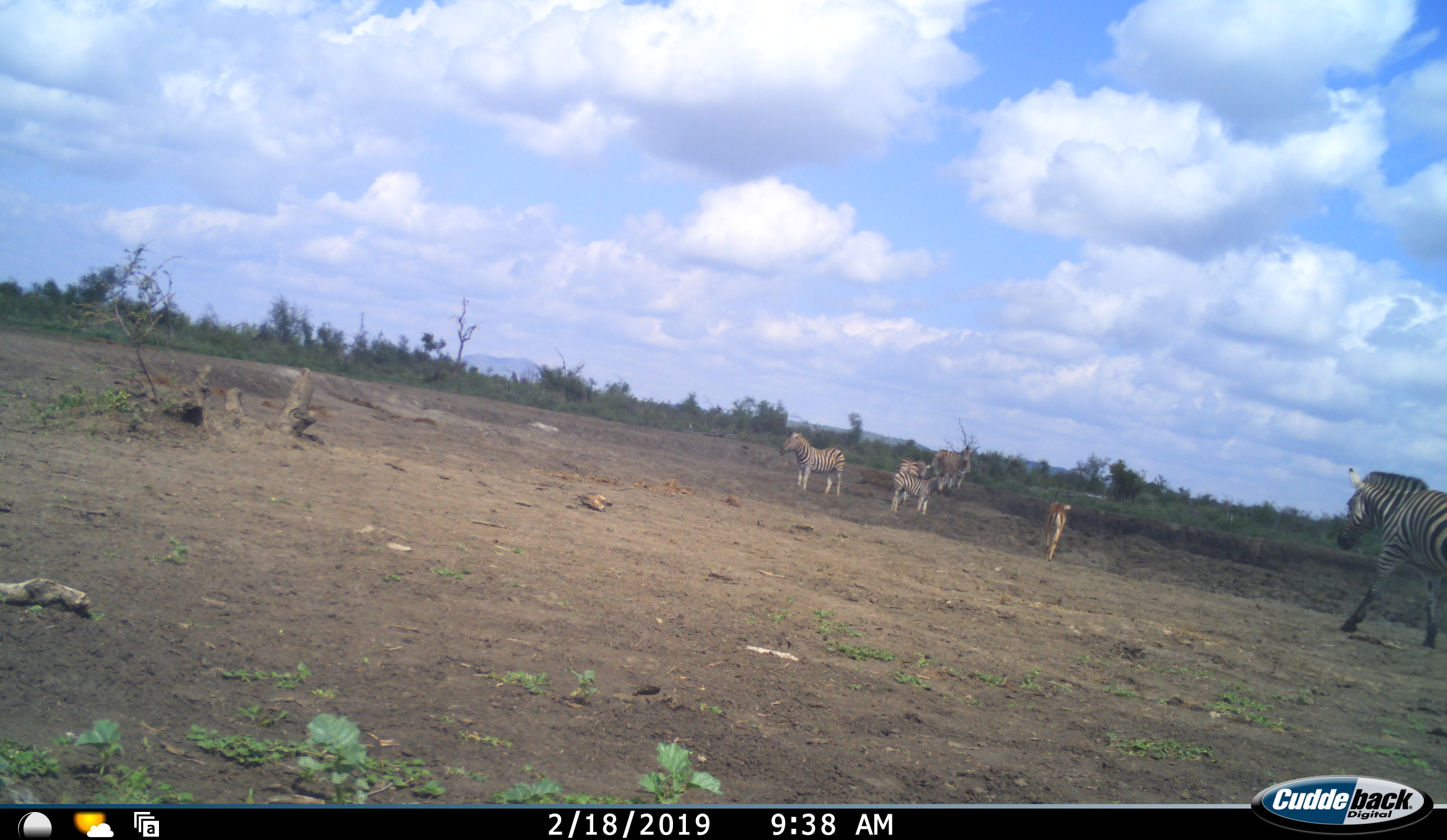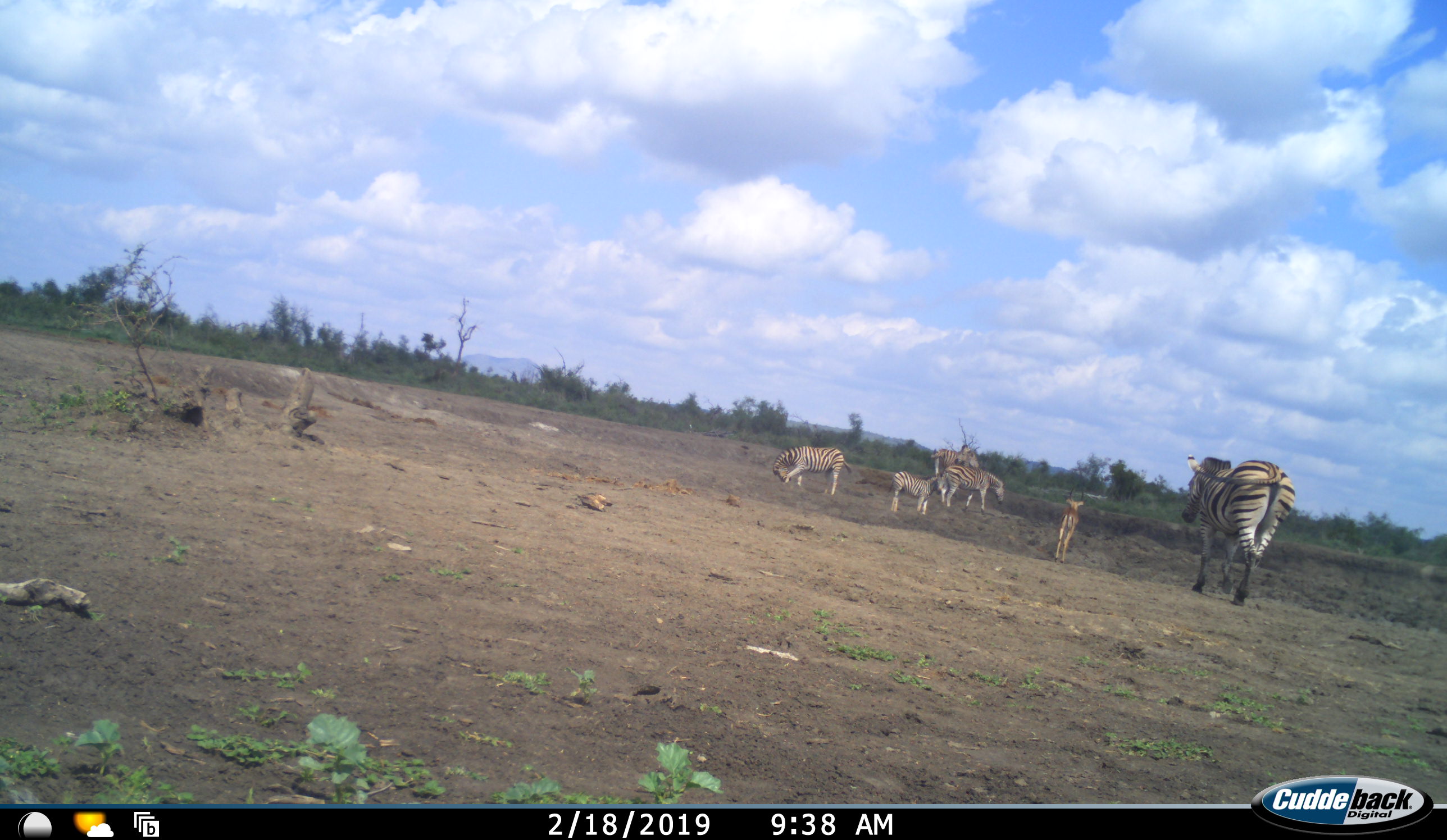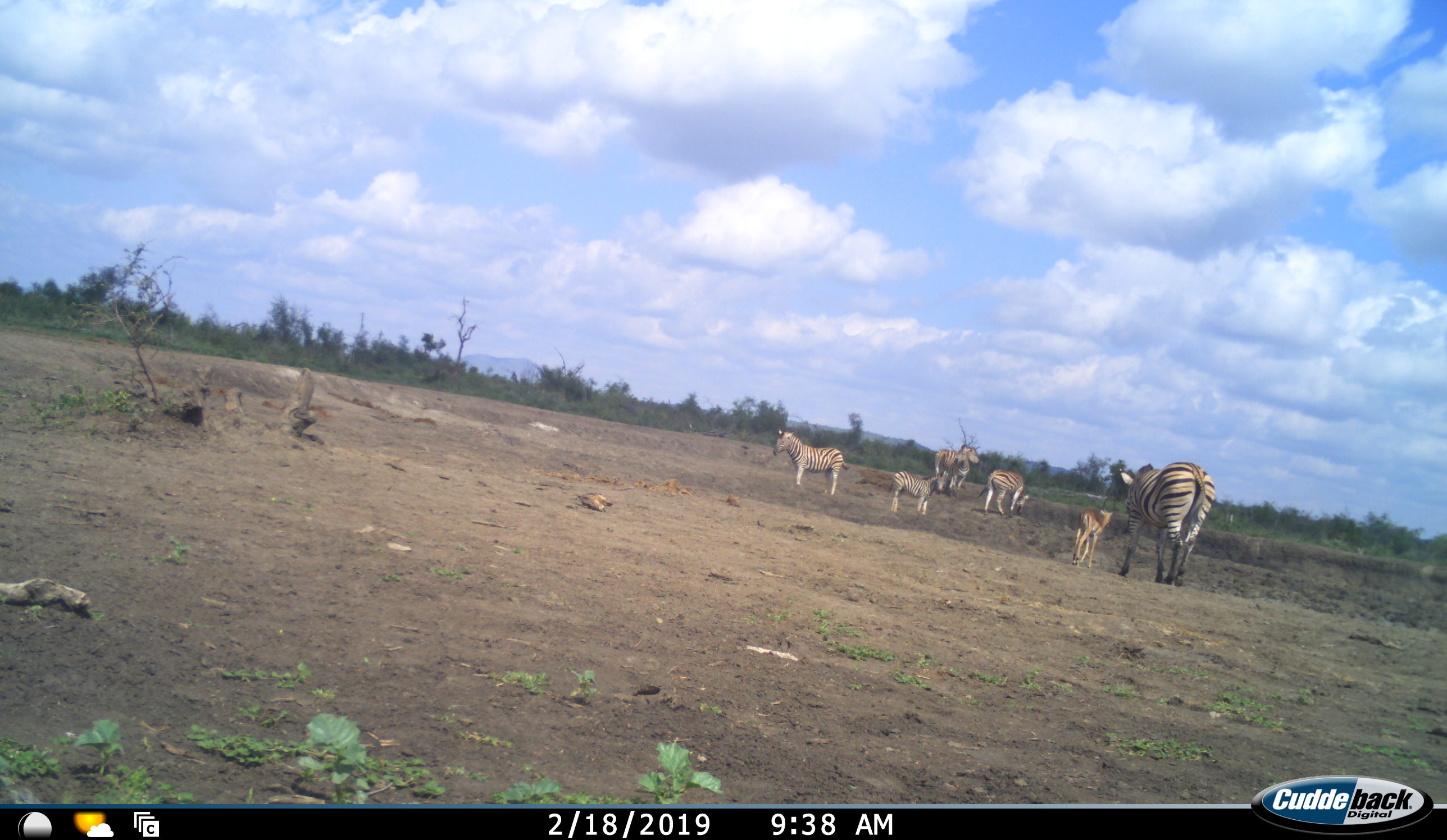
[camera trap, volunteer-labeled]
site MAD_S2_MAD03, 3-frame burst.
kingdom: Animalia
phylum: Chordata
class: Mammalia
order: Perissodactyla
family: Equidae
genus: Equus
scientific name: Equus quagga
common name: plains zebra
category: zebraplains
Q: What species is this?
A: Zebraplains (plains zebra) (Equus quagga).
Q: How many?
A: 6.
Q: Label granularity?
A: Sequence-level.